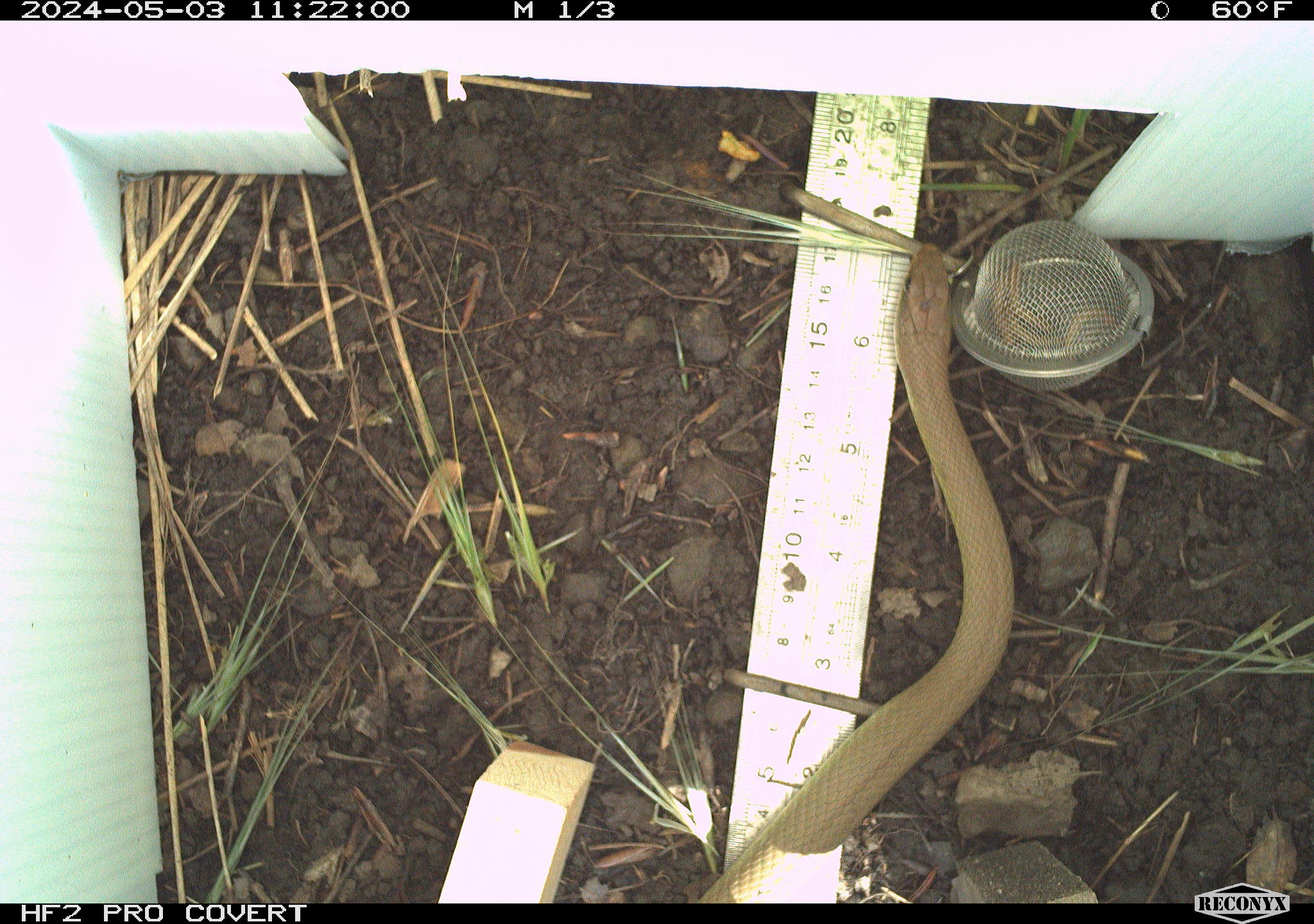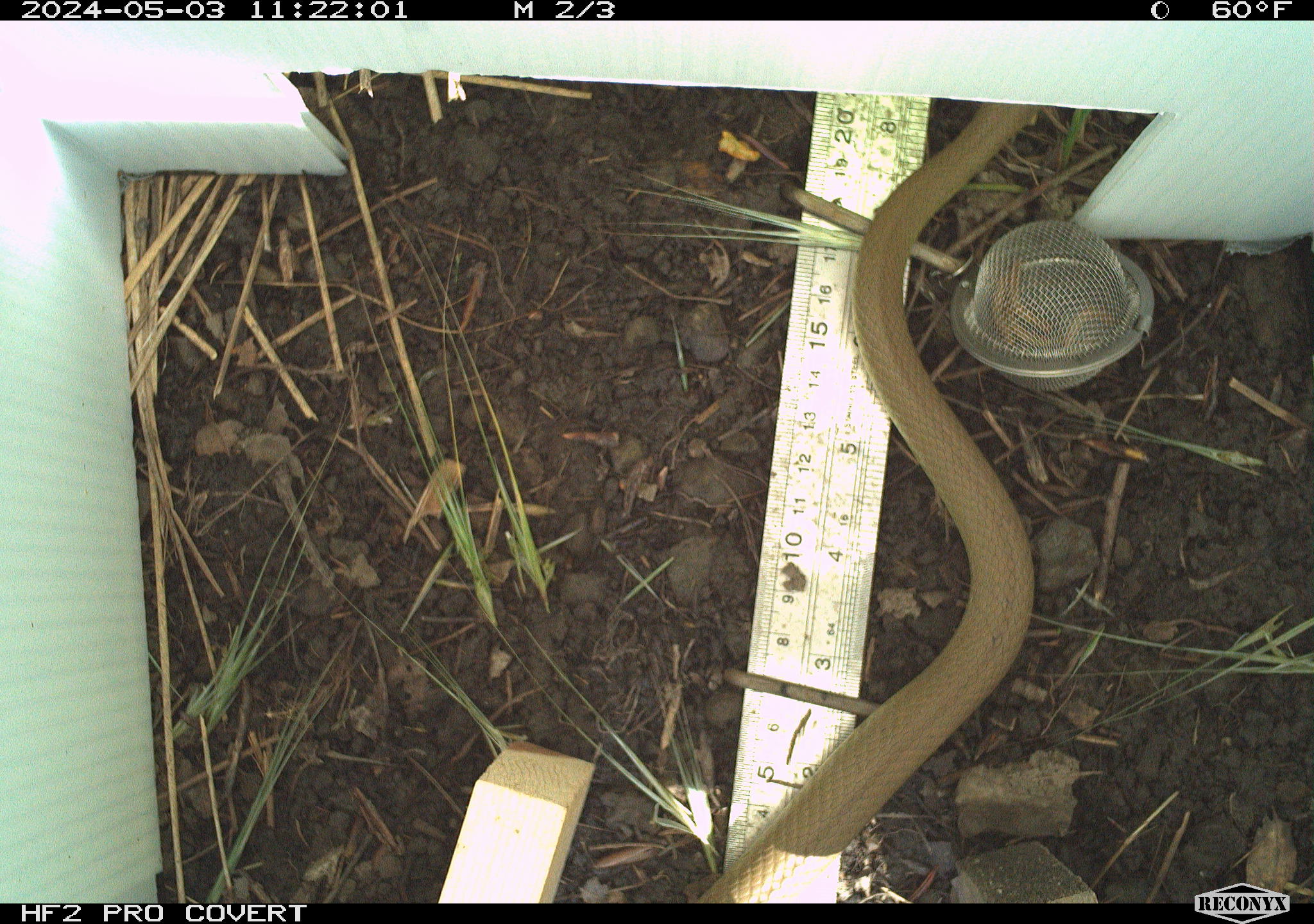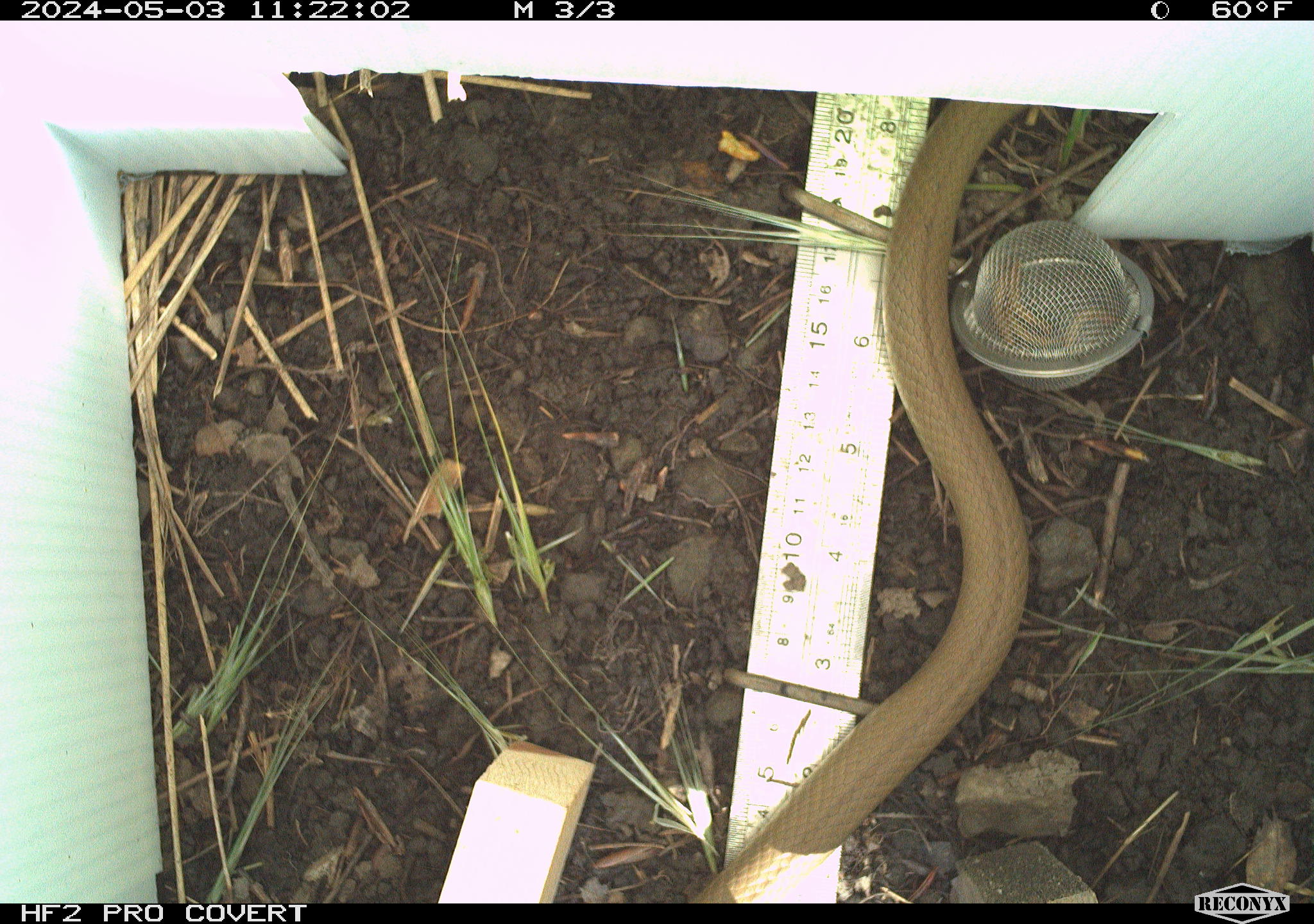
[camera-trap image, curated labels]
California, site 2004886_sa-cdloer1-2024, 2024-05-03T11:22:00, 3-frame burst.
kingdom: Animalia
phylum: Chordata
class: Reptilia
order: Squamata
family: Colubridae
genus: Coluber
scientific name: Coluber constrictor mormon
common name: western yellow-bellied racer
Western yellow-bellied racer (Coluber constrictor mormon).